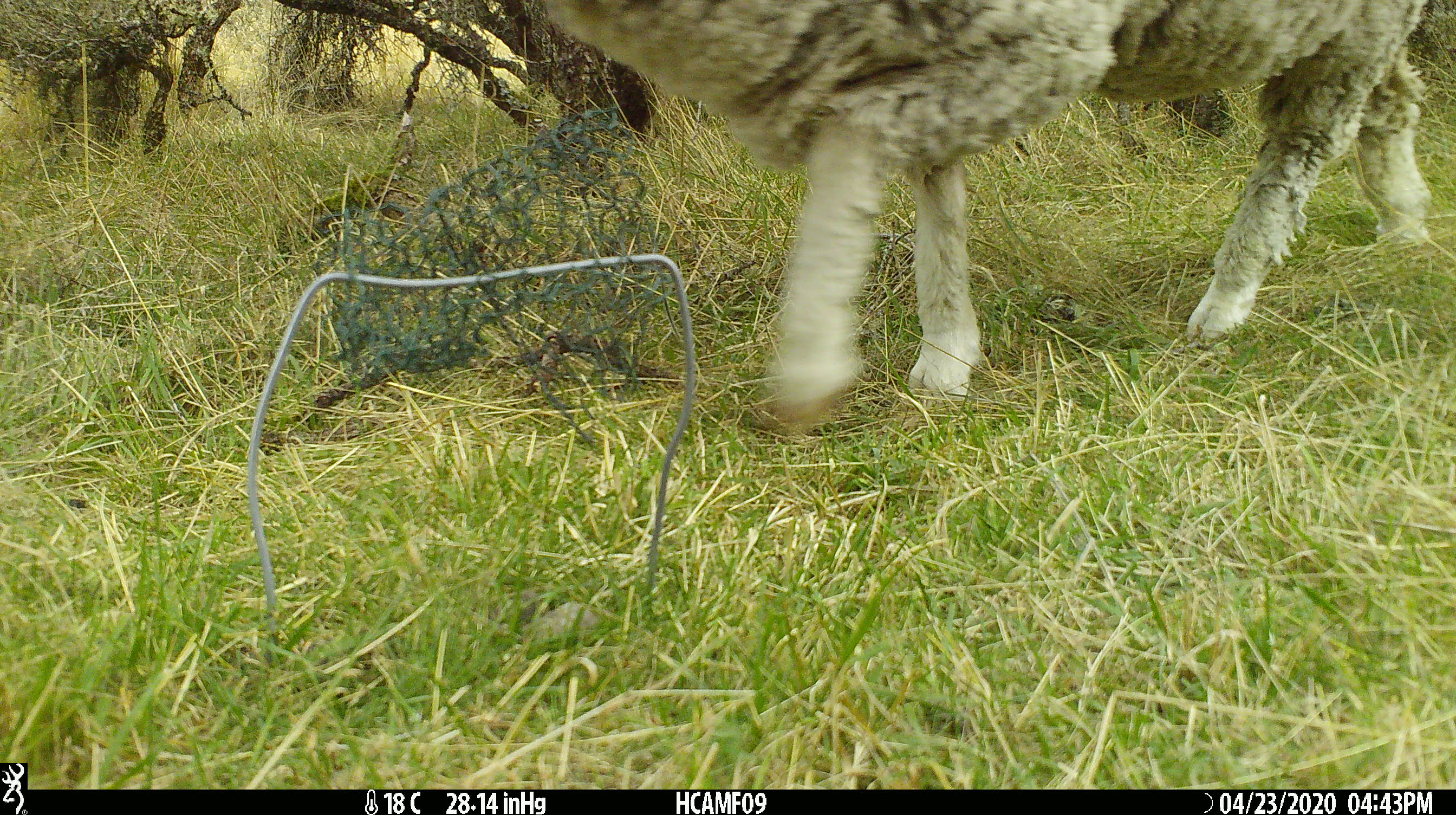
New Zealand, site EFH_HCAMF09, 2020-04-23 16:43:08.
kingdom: Animalia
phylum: Chordata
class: Mammalia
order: Artiodactyla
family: Bovidae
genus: Ovis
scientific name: Ovis aries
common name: domestic sheep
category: sheep